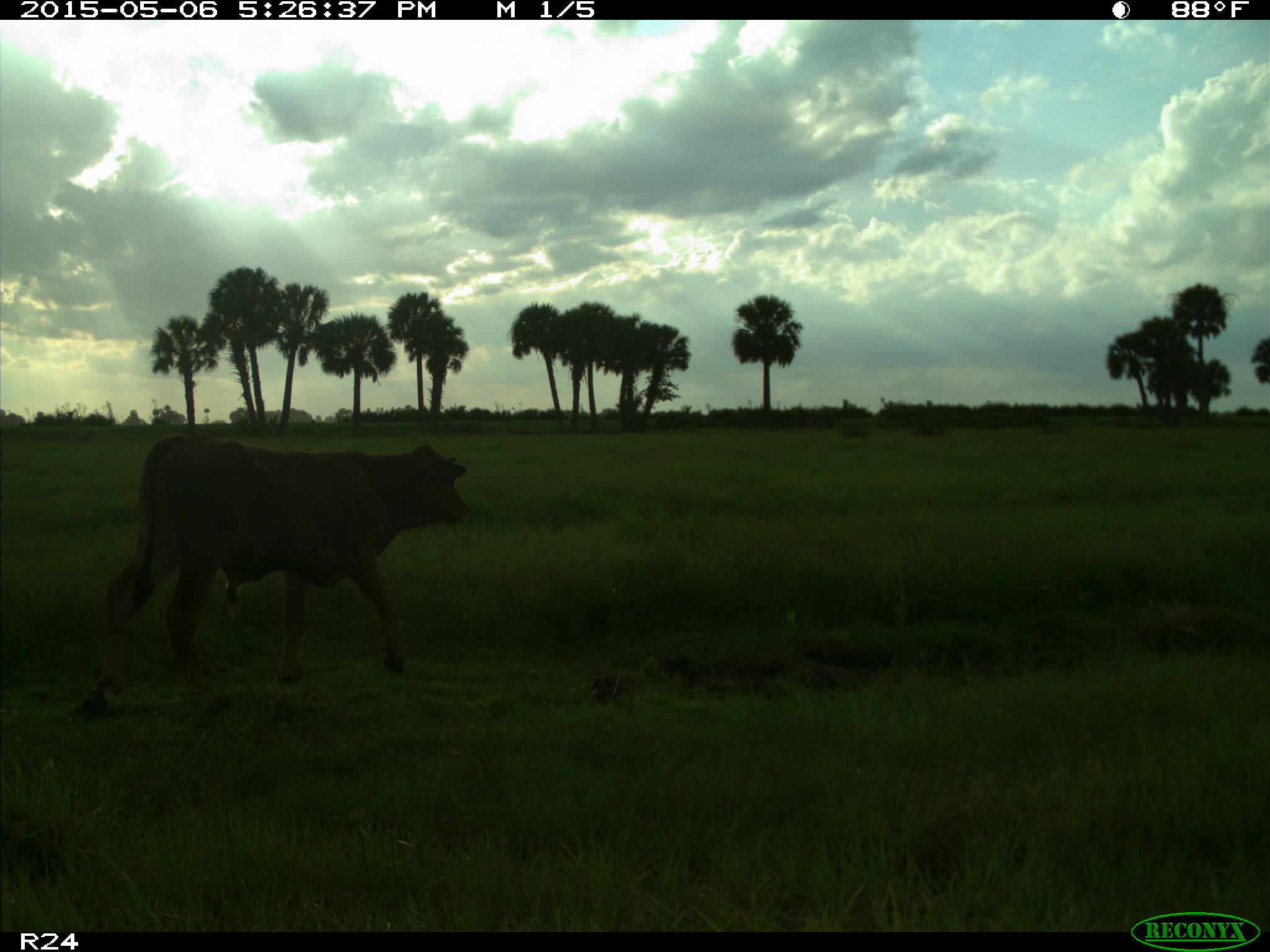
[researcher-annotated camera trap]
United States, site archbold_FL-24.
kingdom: Animalia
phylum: Chordata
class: Mammalia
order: Artiodactyla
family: Bovidae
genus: Bos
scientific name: Bos taurus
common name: domestic cow